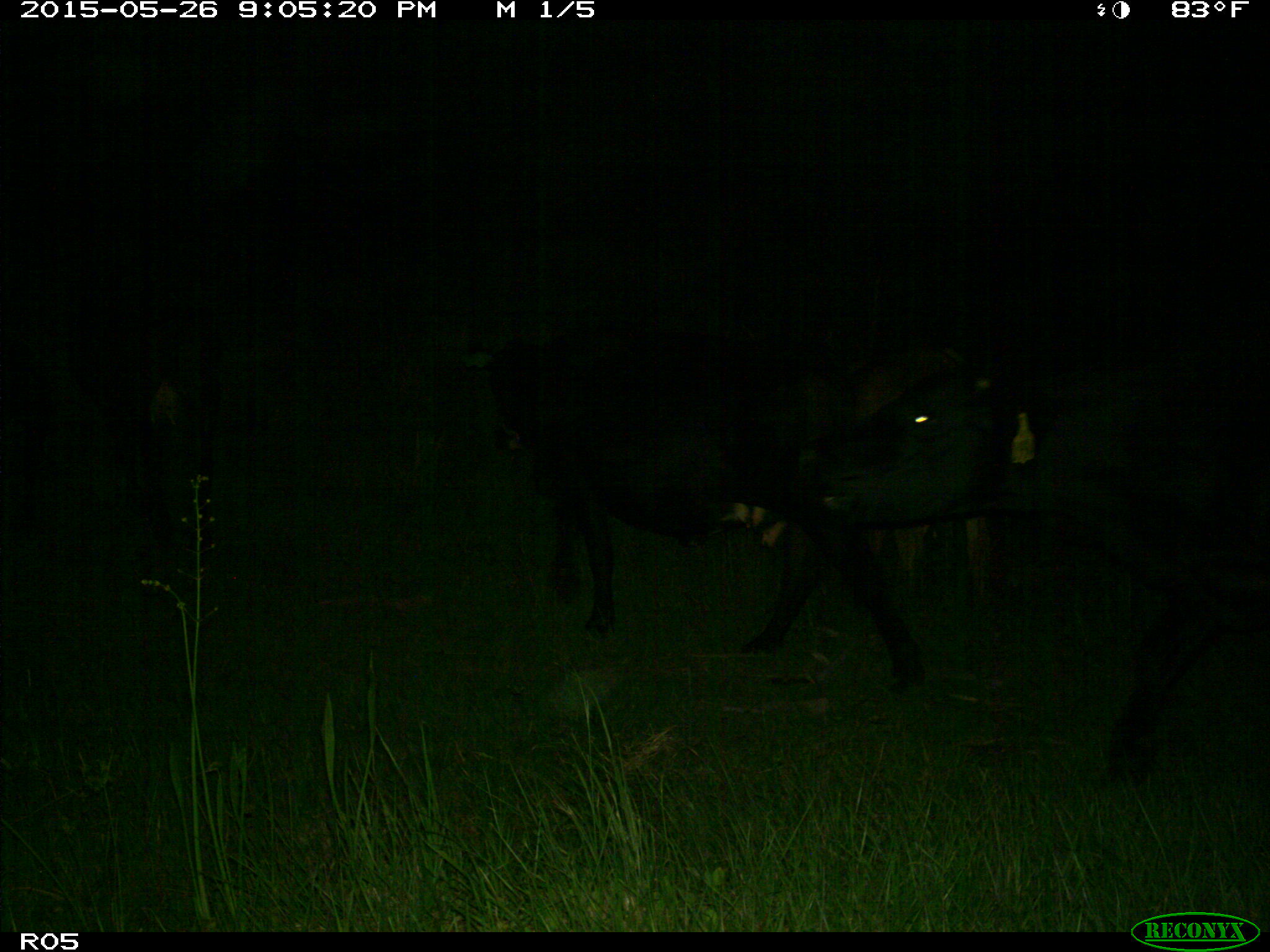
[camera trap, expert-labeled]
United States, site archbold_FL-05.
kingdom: Animalia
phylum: Chordata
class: Mammalia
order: Artiodactyla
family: Bovidae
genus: Bos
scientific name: Bos taurus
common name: domestic cow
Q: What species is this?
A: Bos taurus (domestic cow).